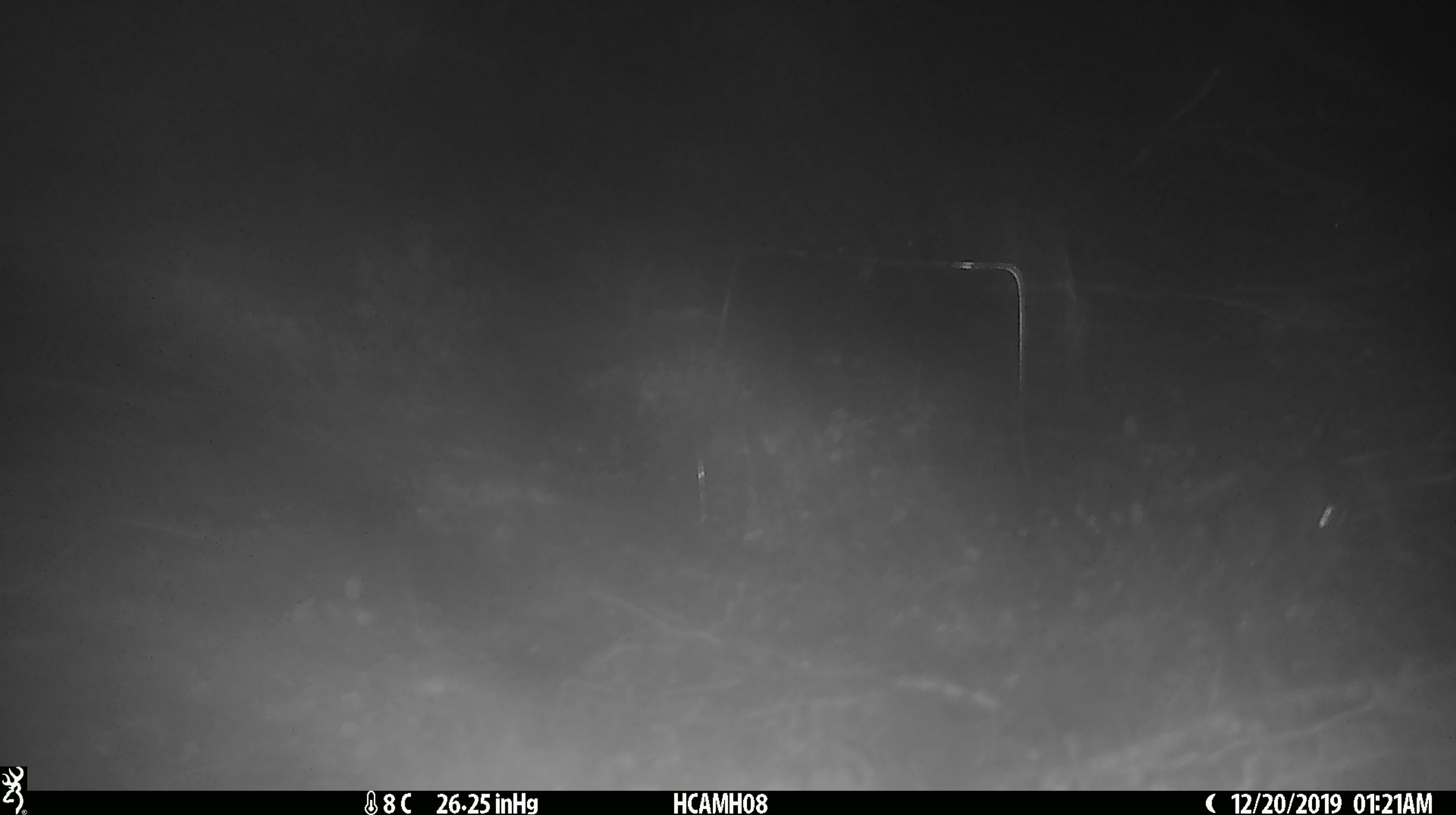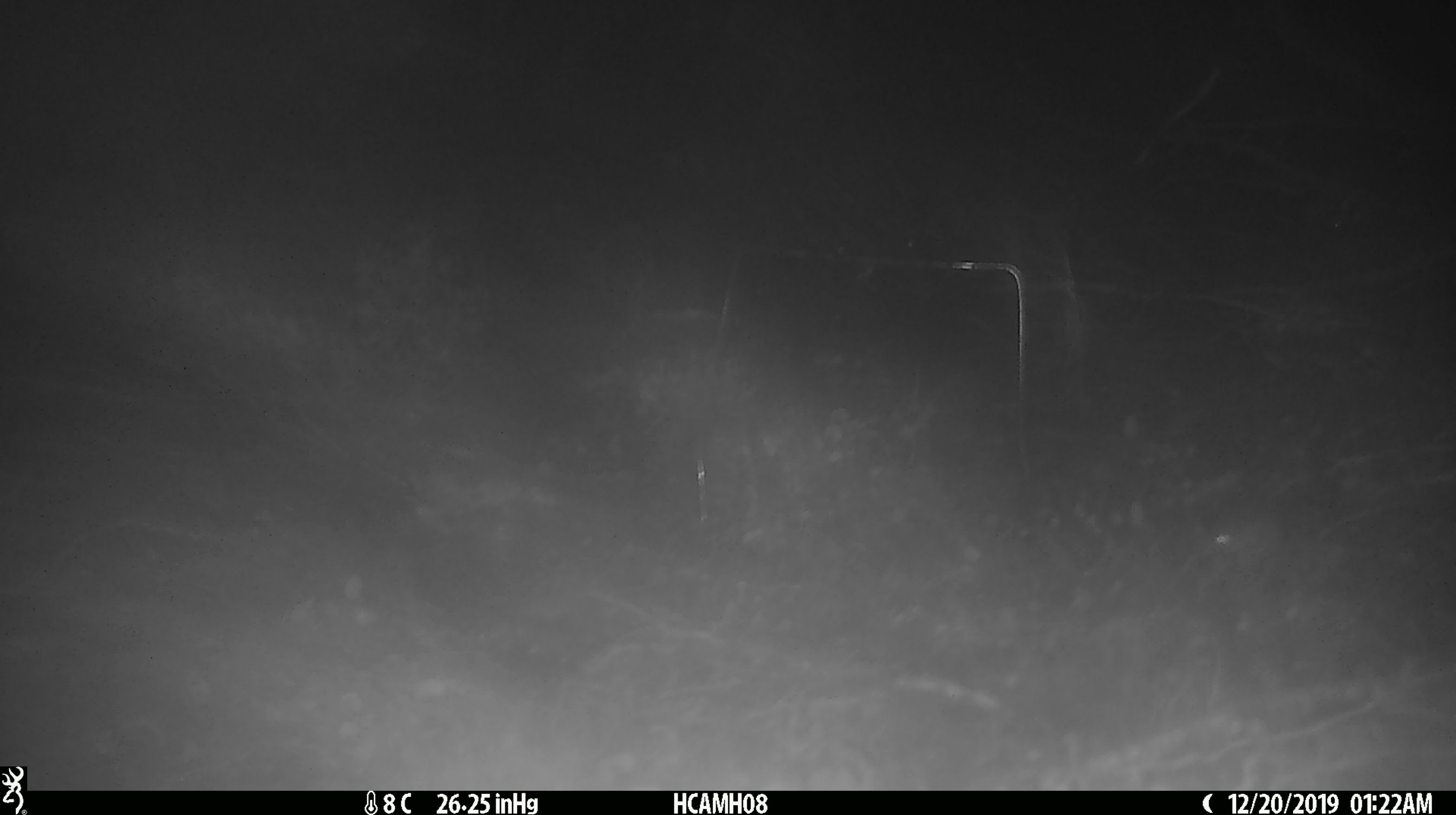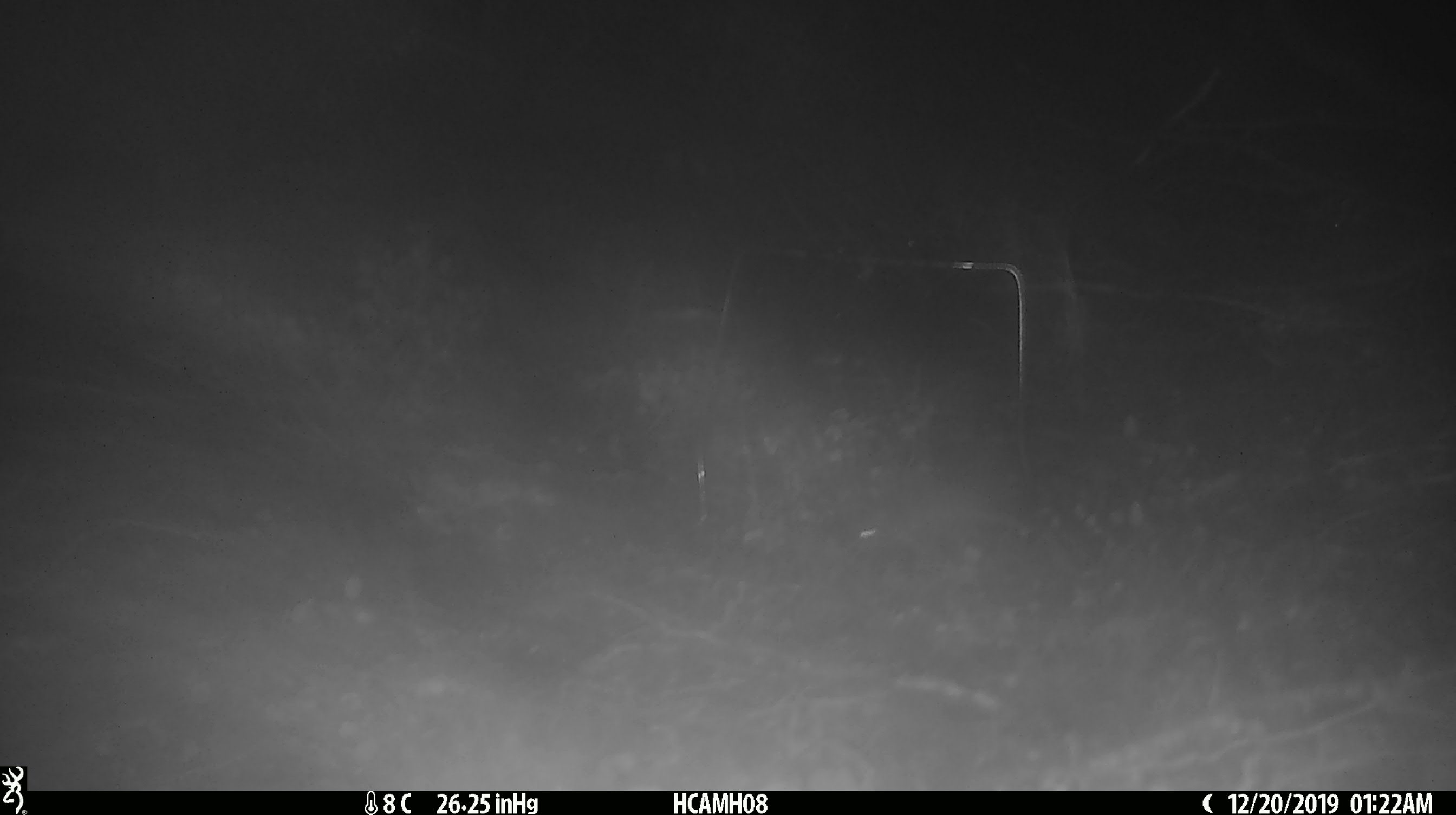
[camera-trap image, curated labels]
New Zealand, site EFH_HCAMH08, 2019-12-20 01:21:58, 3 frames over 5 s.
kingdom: Animalia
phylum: Chordata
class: Mammalia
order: Rodentia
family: Muridae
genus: Mus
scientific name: Mus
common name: mouse